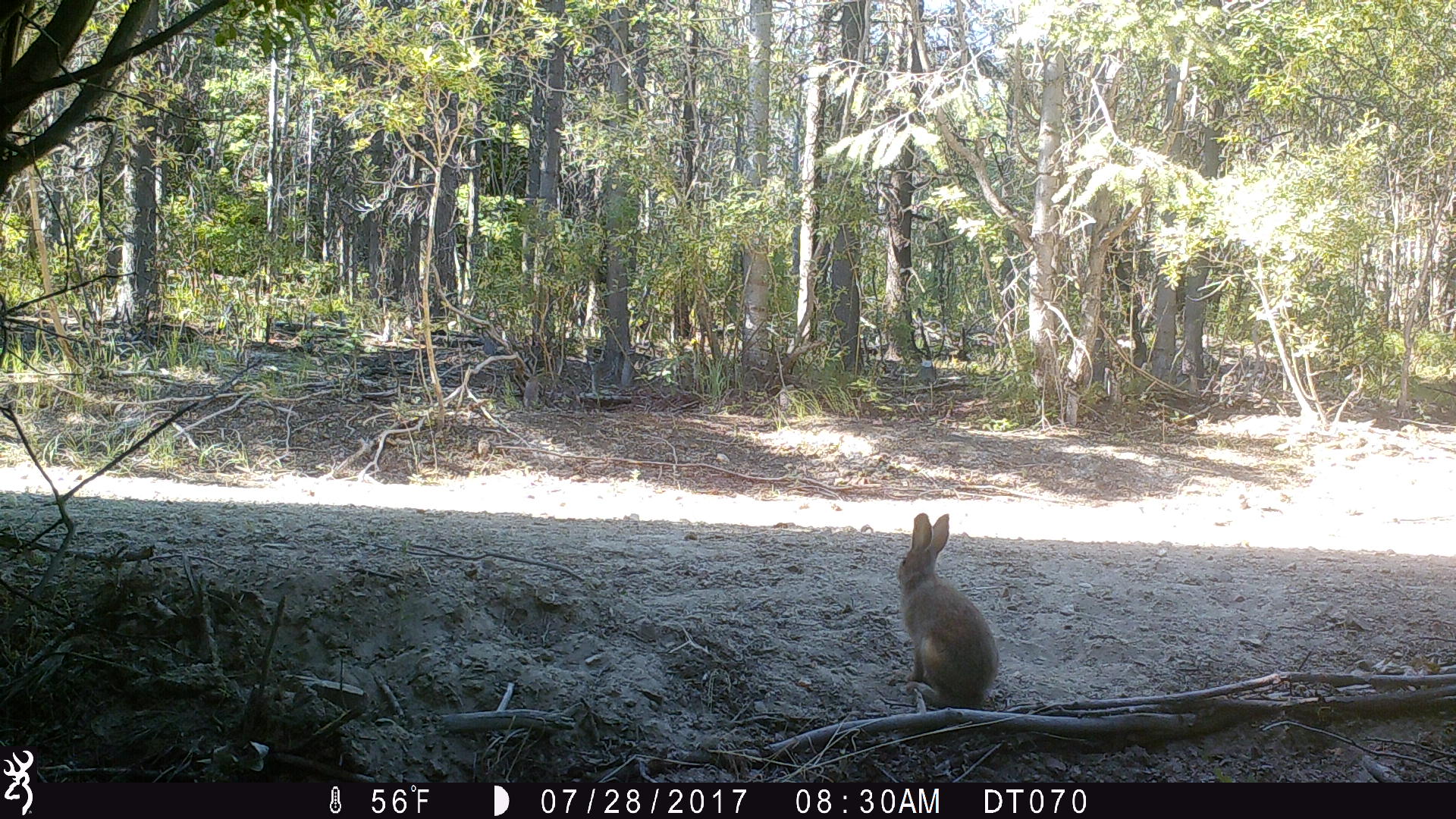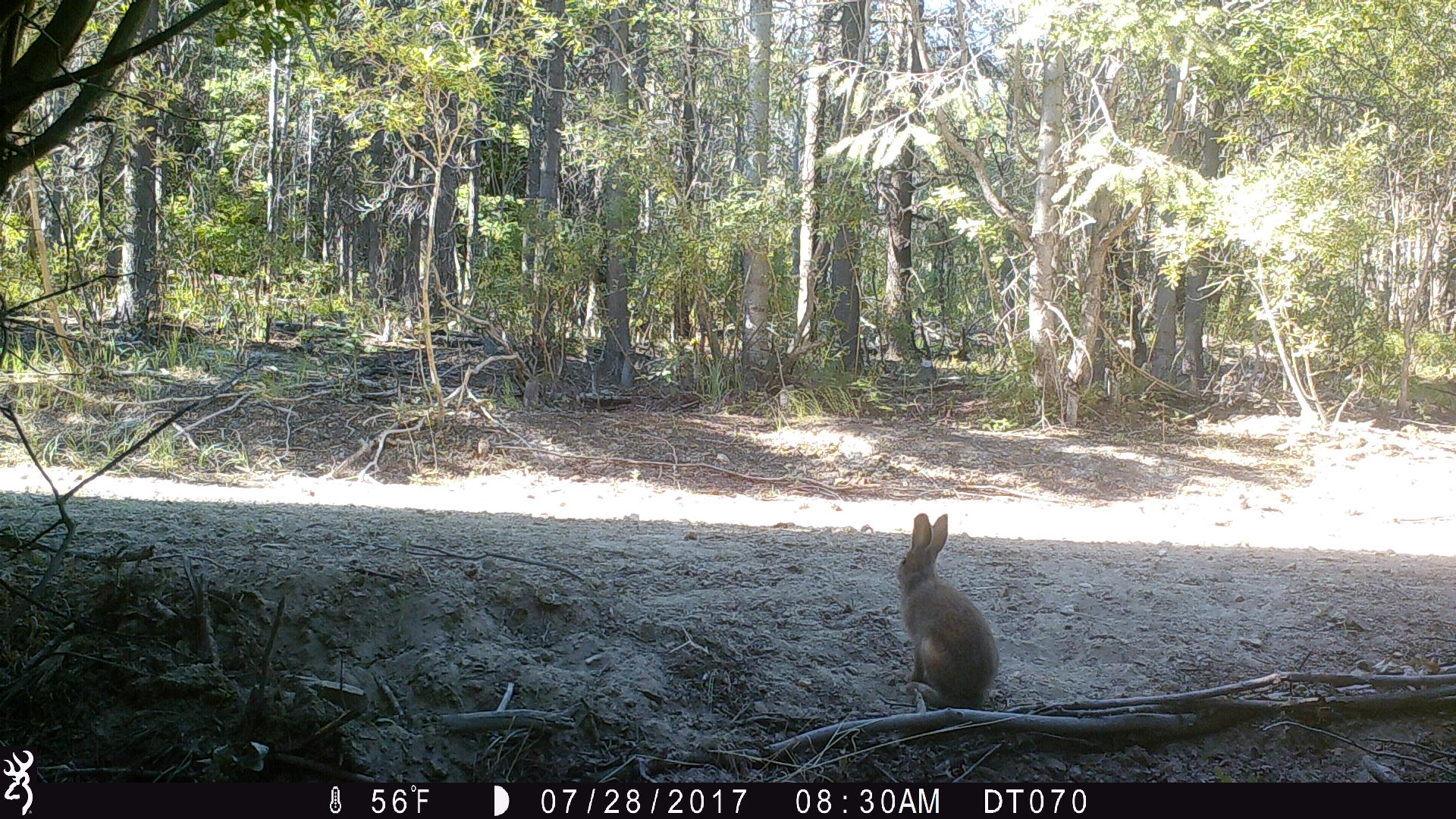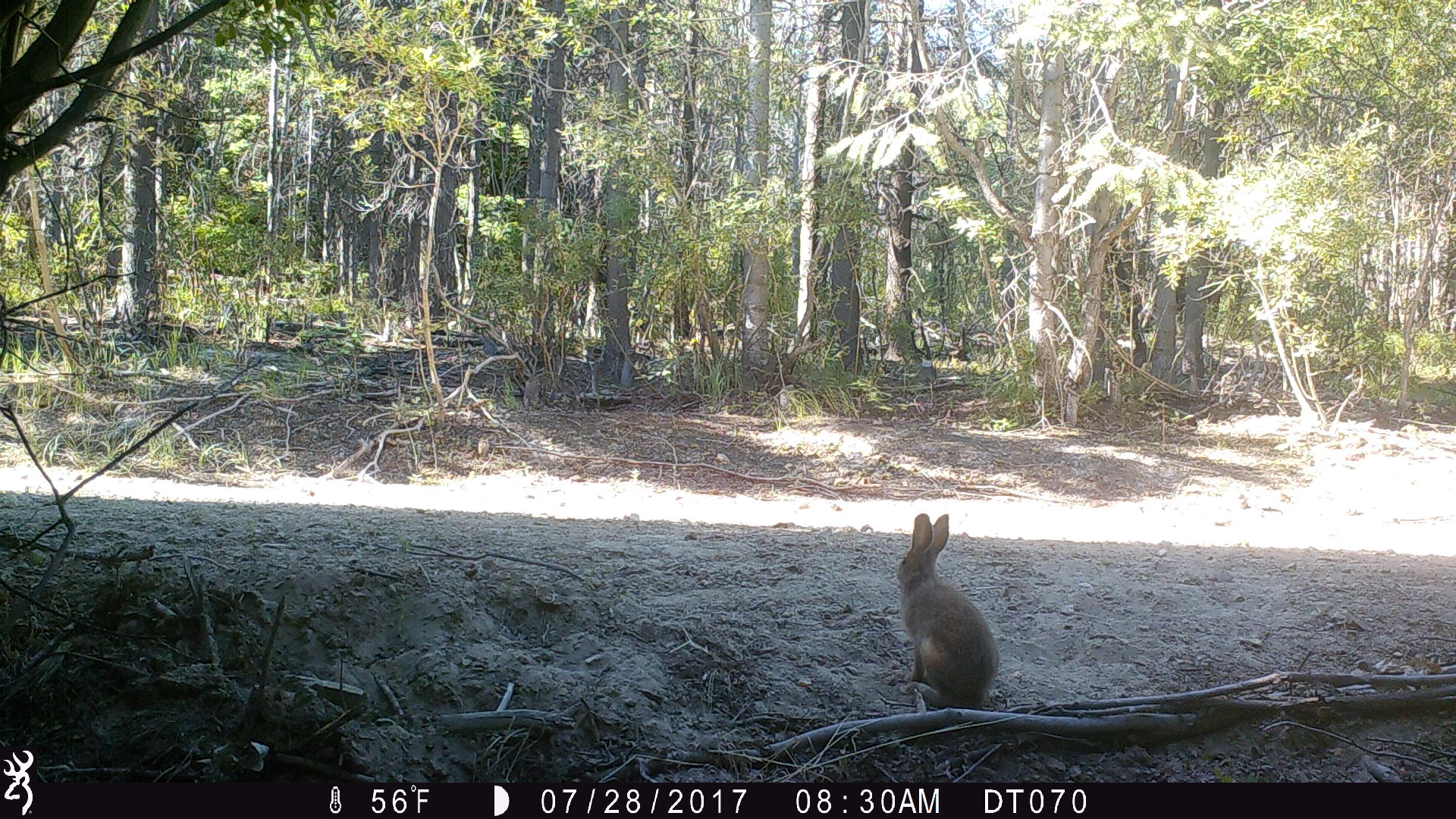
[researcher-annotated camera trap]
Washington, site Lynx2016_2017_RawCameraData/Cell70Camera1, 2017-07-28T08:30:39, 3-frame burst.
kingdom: Animalia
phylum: Chordata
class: Mammalia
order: Lagomorpha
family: Leporidae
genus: Lepus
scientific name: Lepus americanus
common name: snowshoe hare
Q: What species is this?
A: Lepus americanus (snowshoe hare).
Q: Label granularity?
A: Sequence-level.